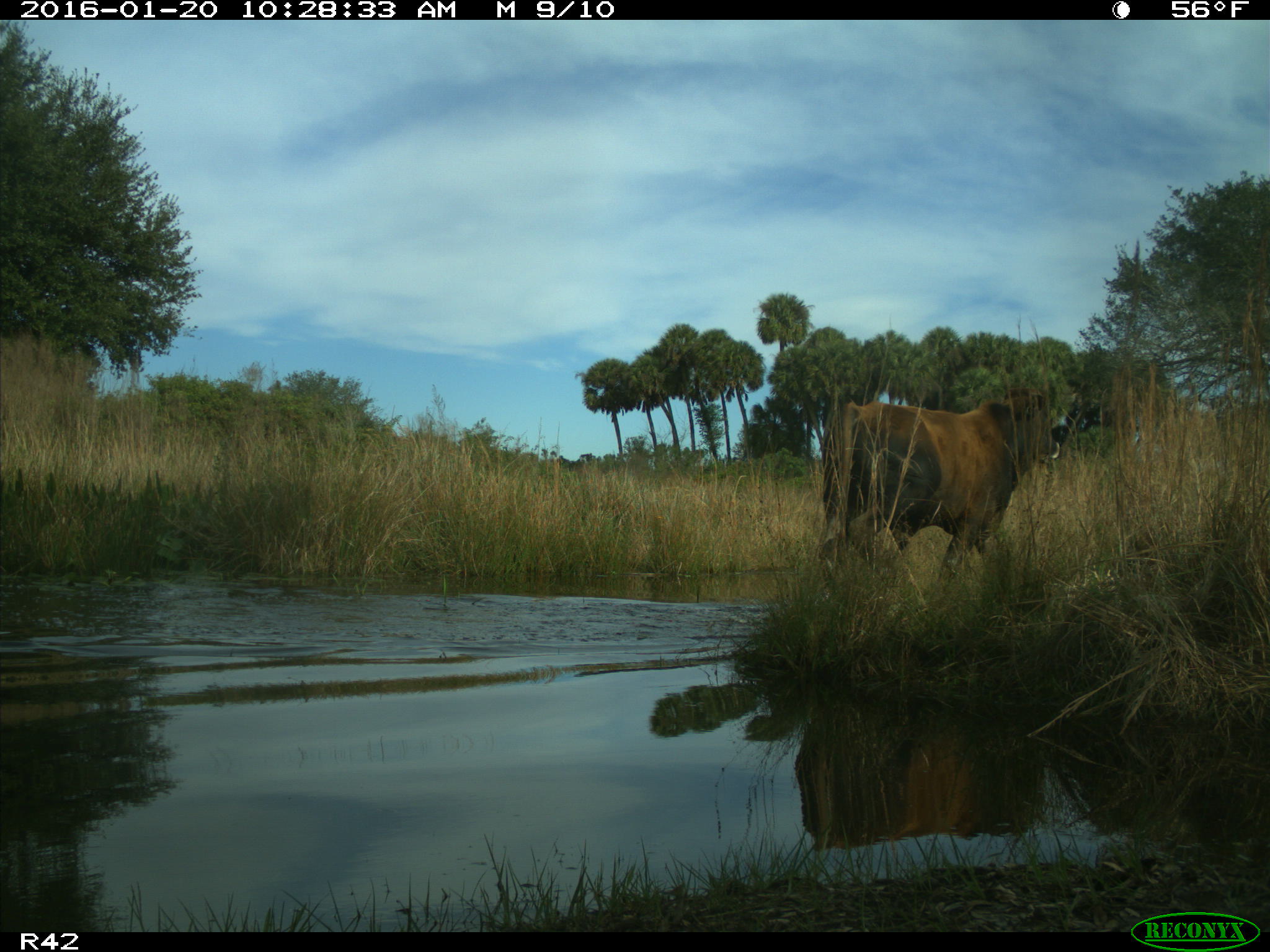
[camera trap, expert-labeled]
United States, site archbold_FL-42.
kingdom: Animalia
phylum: Chordata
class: Mammalia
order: Artiodactyla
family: Bovidae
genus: Bos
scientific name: Bos taurus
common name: domestic cow